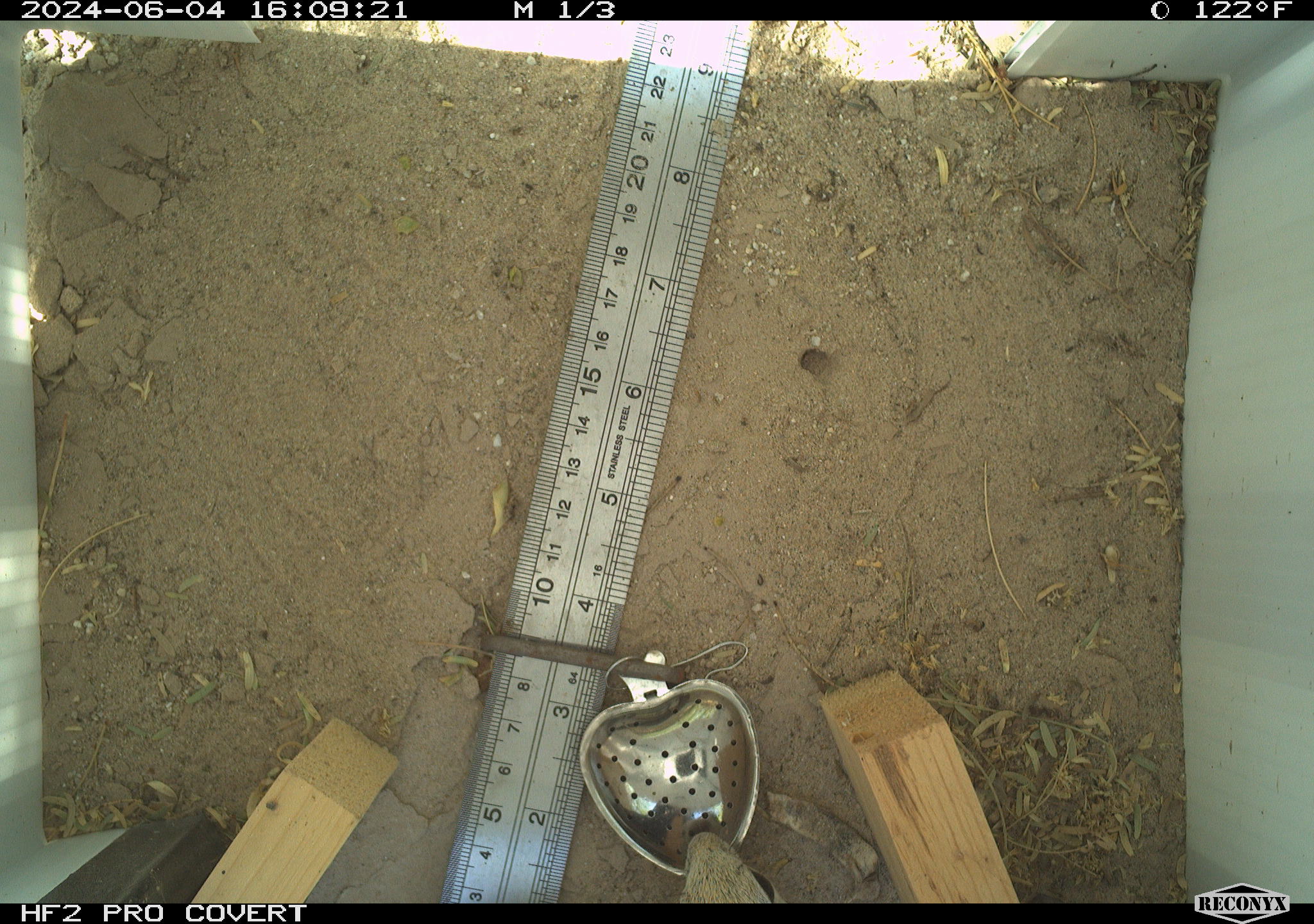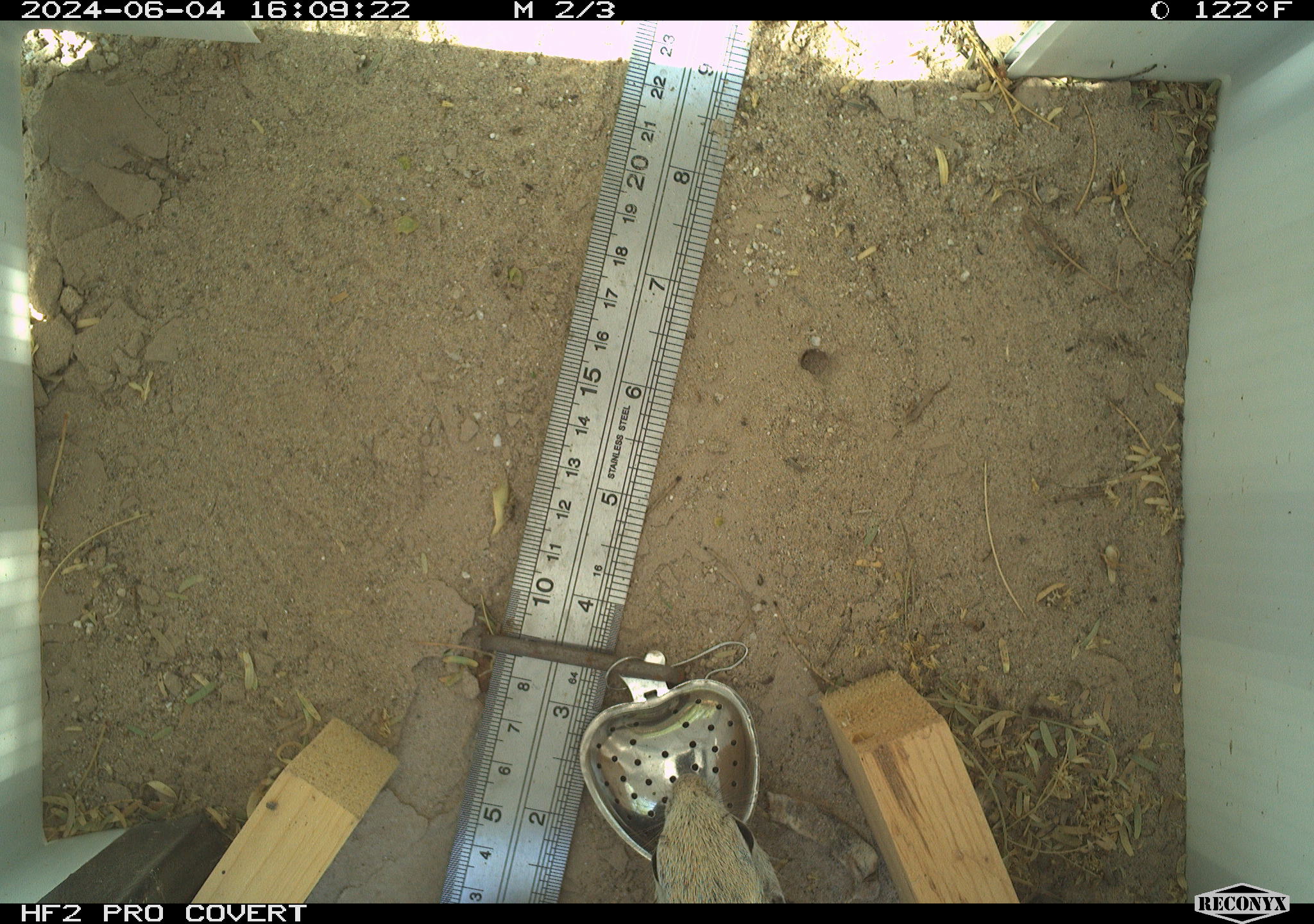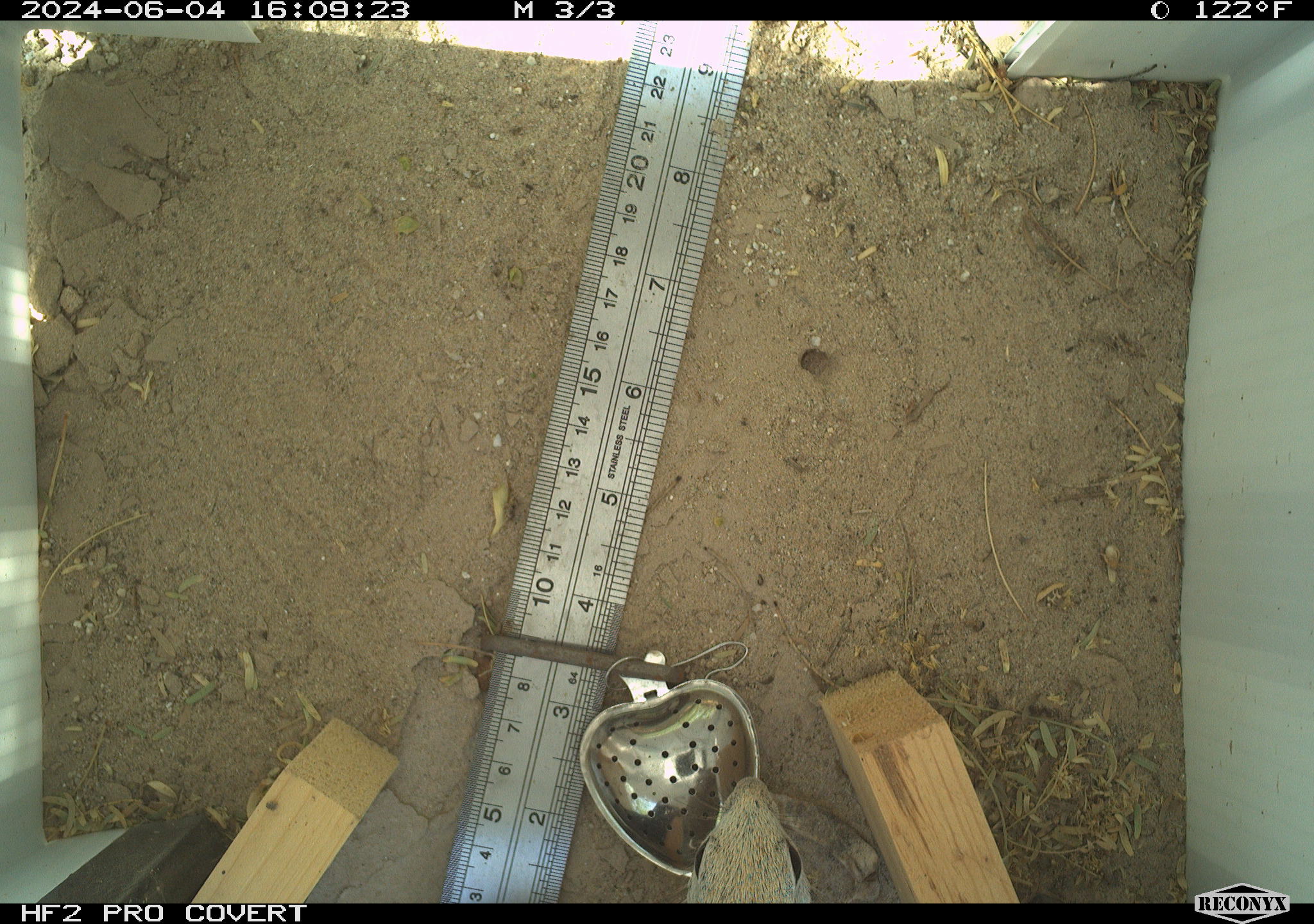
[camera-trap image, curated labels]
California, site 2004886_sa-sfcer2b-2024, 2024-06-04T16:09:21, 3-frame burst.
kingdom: Animalia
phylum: Chordata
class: Mammalia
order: Rodentia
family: Sciuridae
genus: Xerospermophilus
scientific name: Xerospermophilus tereticaudus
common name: round-tailed ground squirrel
Round-tailed ground squirrel (Xerospermophilus tereticaudus).